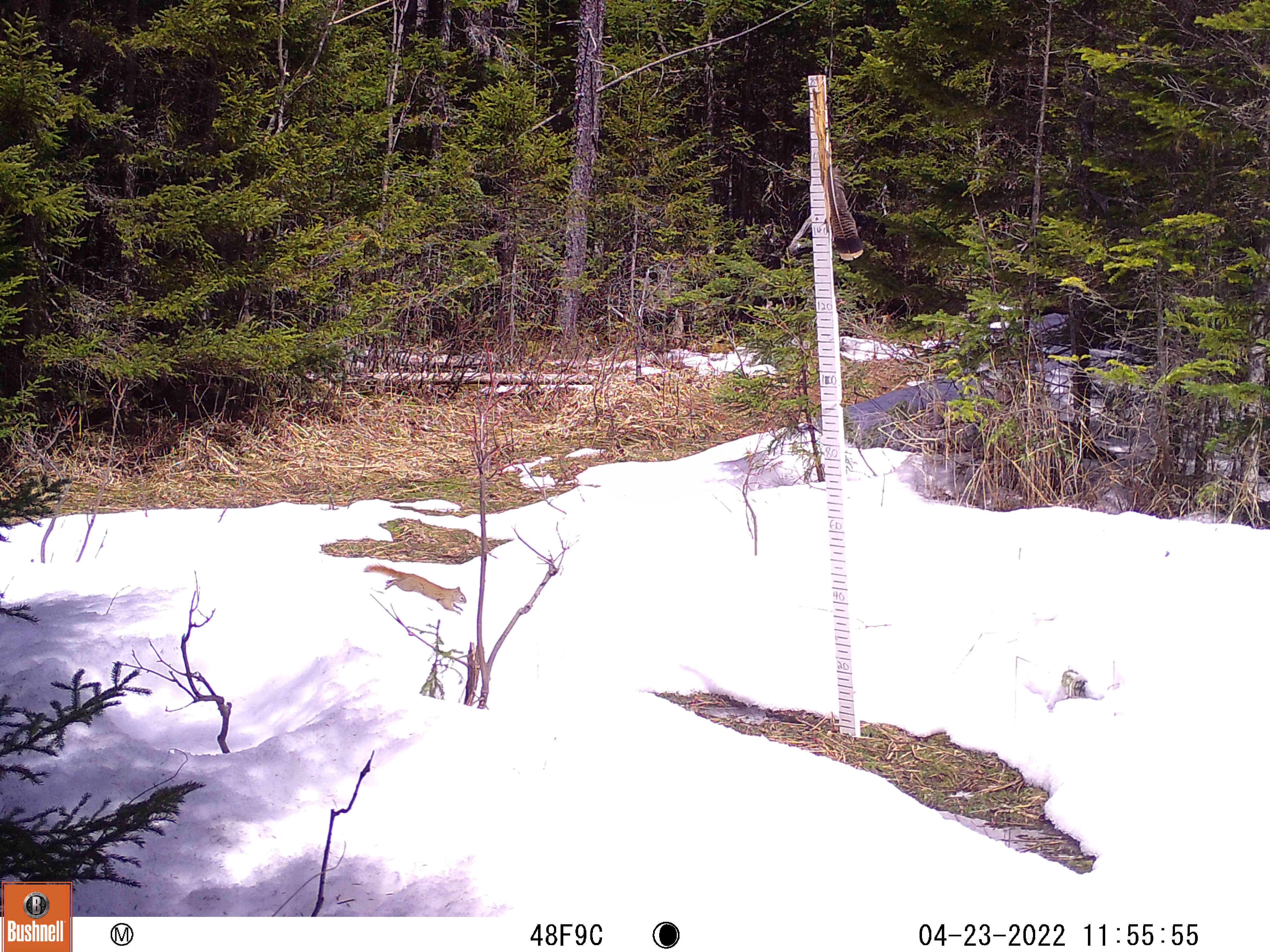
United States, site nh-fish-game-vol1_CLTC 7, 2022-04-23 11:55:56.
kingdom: Animalia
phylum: Chordata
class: Mammalia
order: Rodentia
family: Sciuridae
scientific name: Sciuridae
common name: squirrel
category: squirrel sp.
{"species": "squirrel sp. (squirrel) (Sciuridae)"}